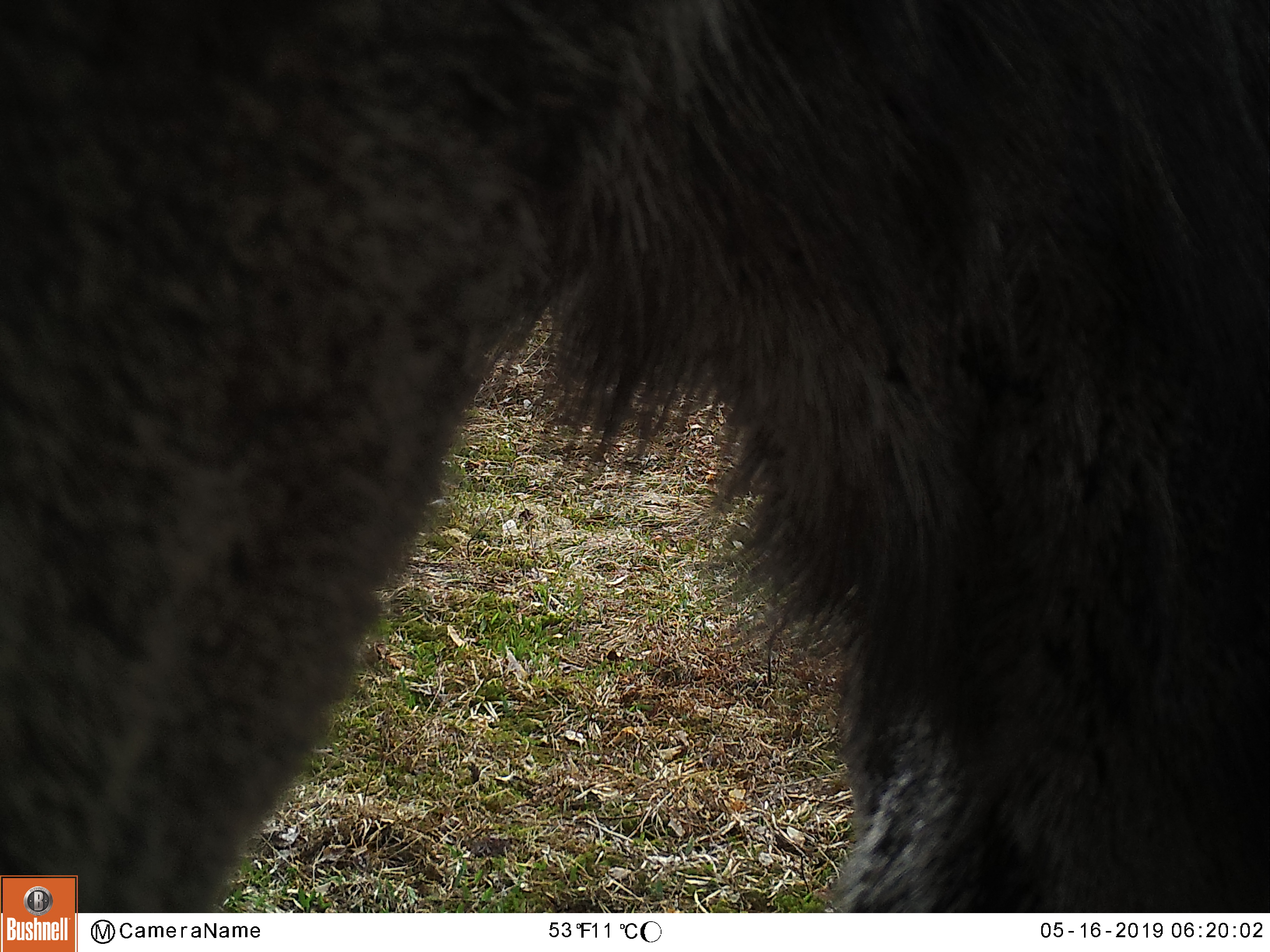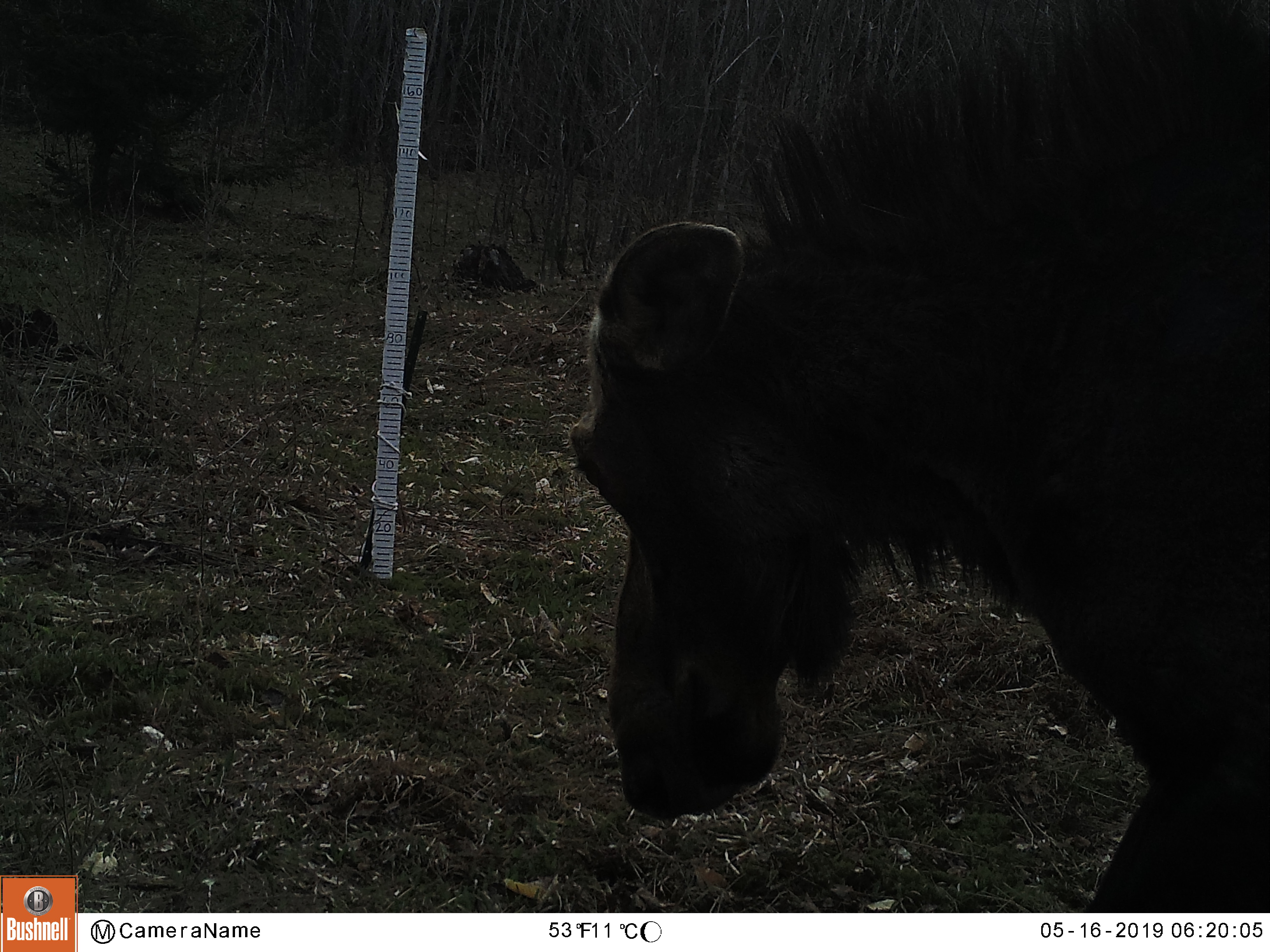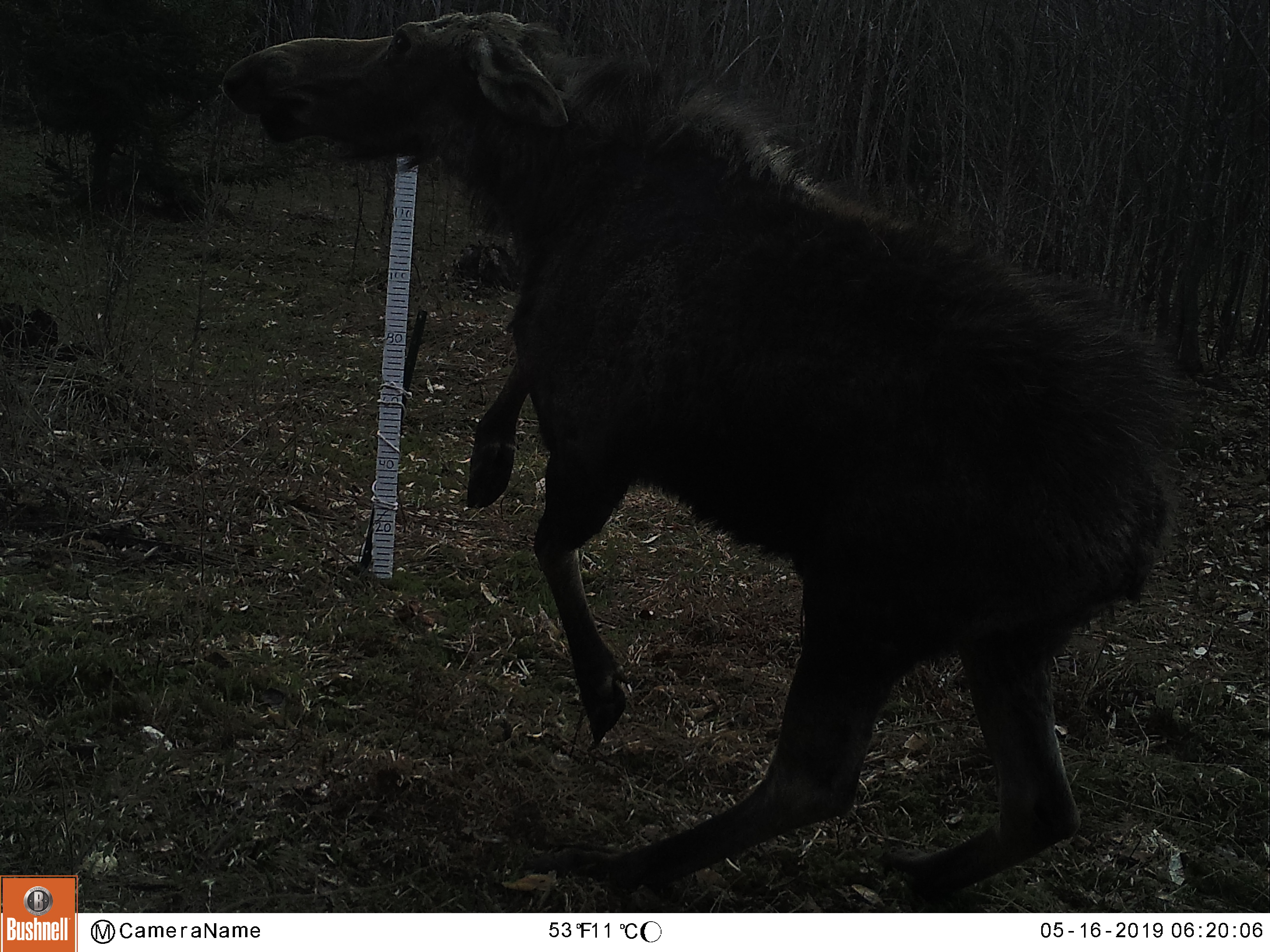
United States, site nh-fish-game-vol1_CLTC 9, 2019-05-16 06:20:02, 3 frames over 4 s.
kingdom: Animalia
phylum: Chordata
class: Mammalia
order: Artiodactyla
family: Cervidae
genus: Alces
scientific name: Alces alces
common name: moose